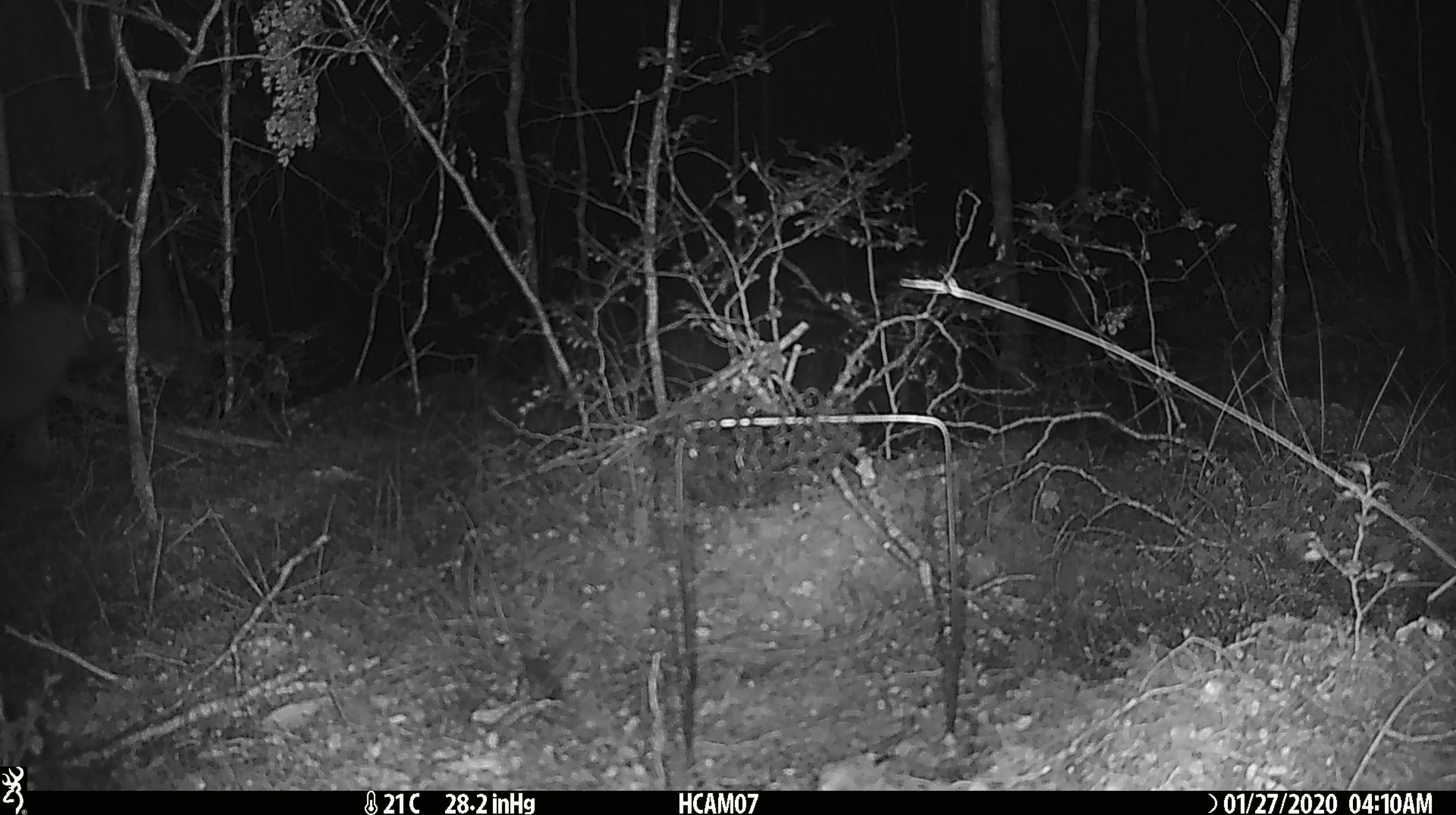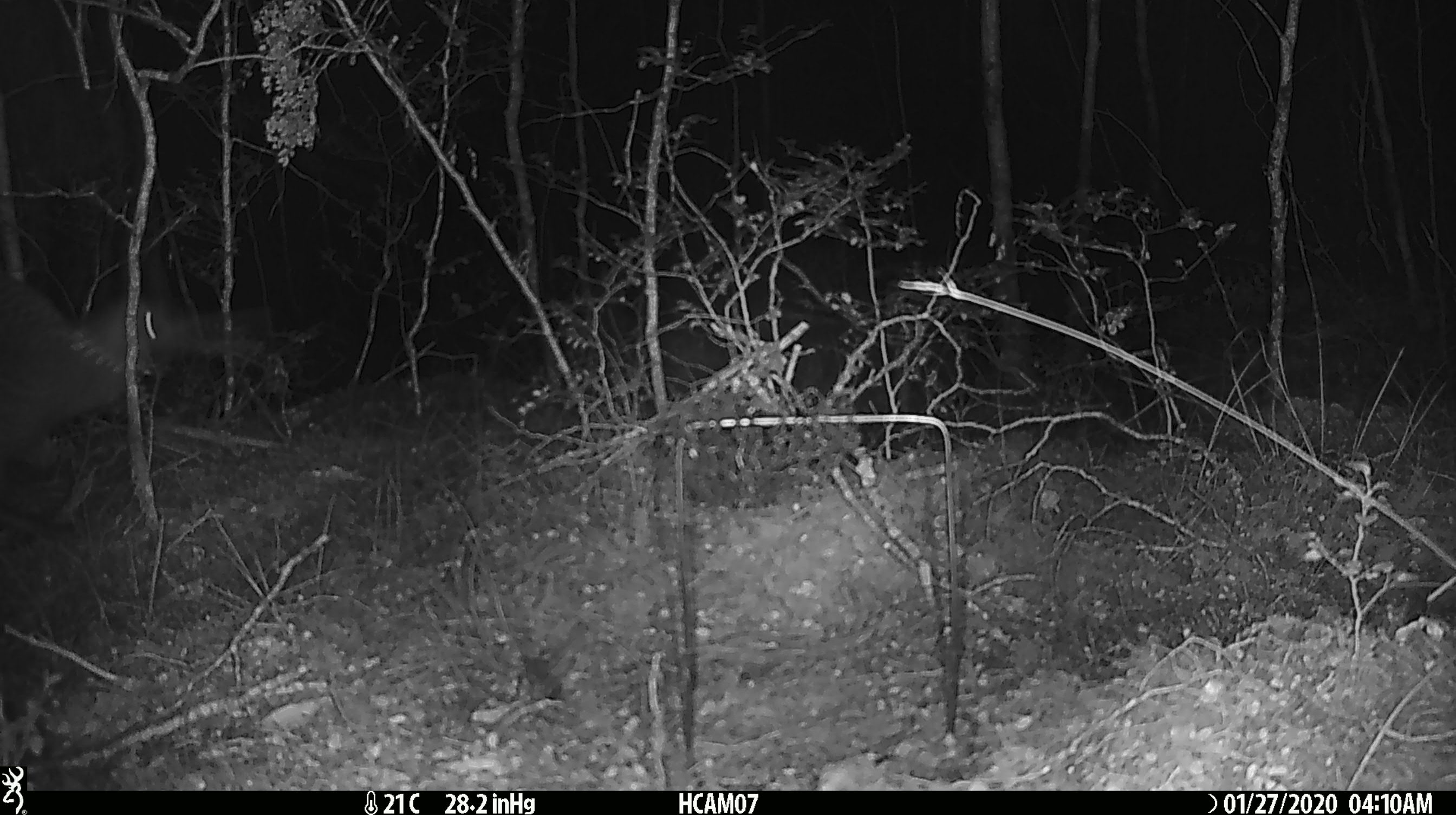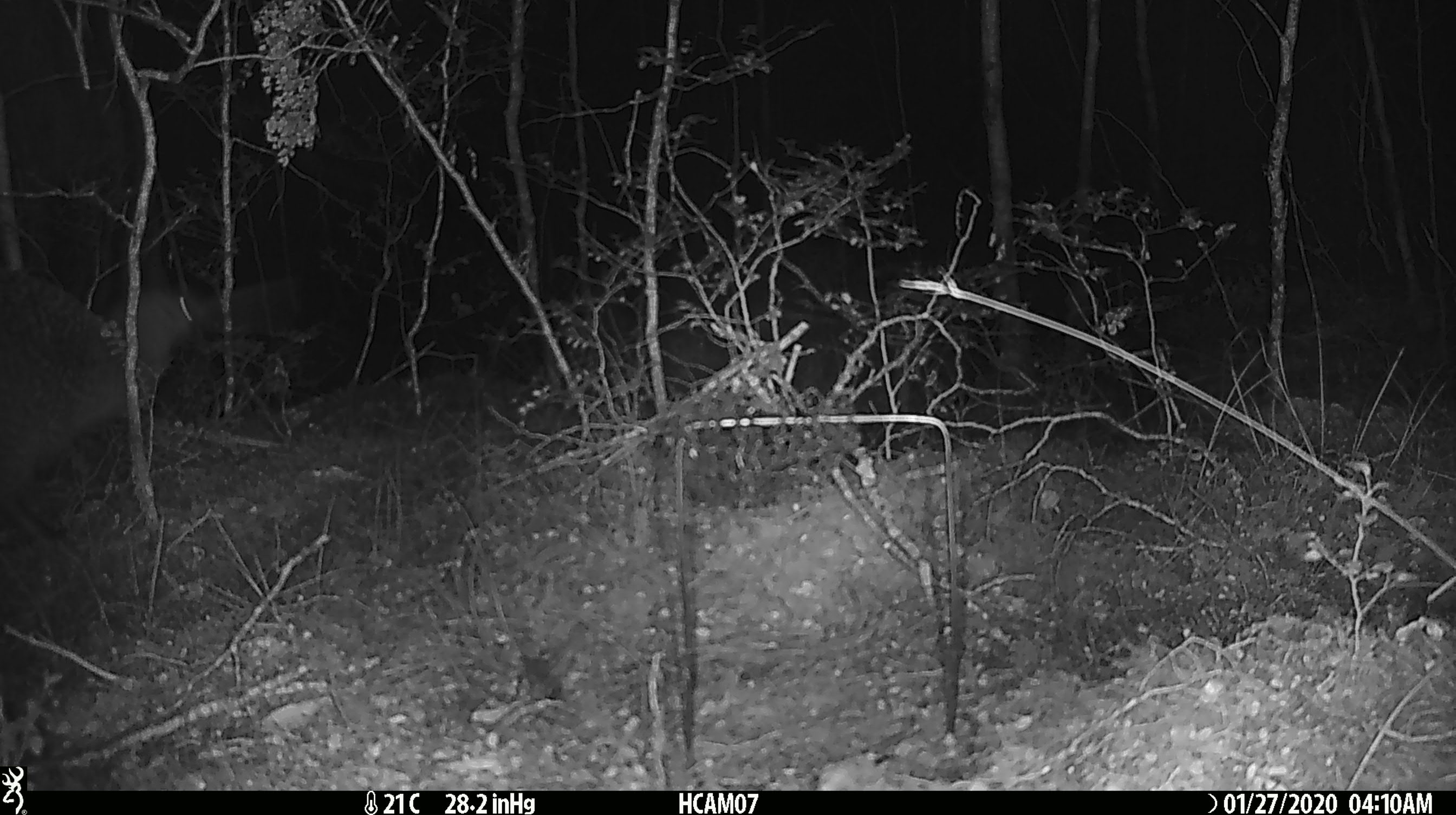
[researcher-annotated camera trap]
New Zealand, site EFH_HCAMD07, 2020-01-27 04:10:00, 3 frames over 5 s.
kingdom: Animalia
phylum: Chordata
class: Aves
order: Apterygiformes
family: Apterygidae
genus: Apteryx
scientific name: Apteryx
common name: kiwi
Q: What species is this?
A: Kiwi (Apteryx).